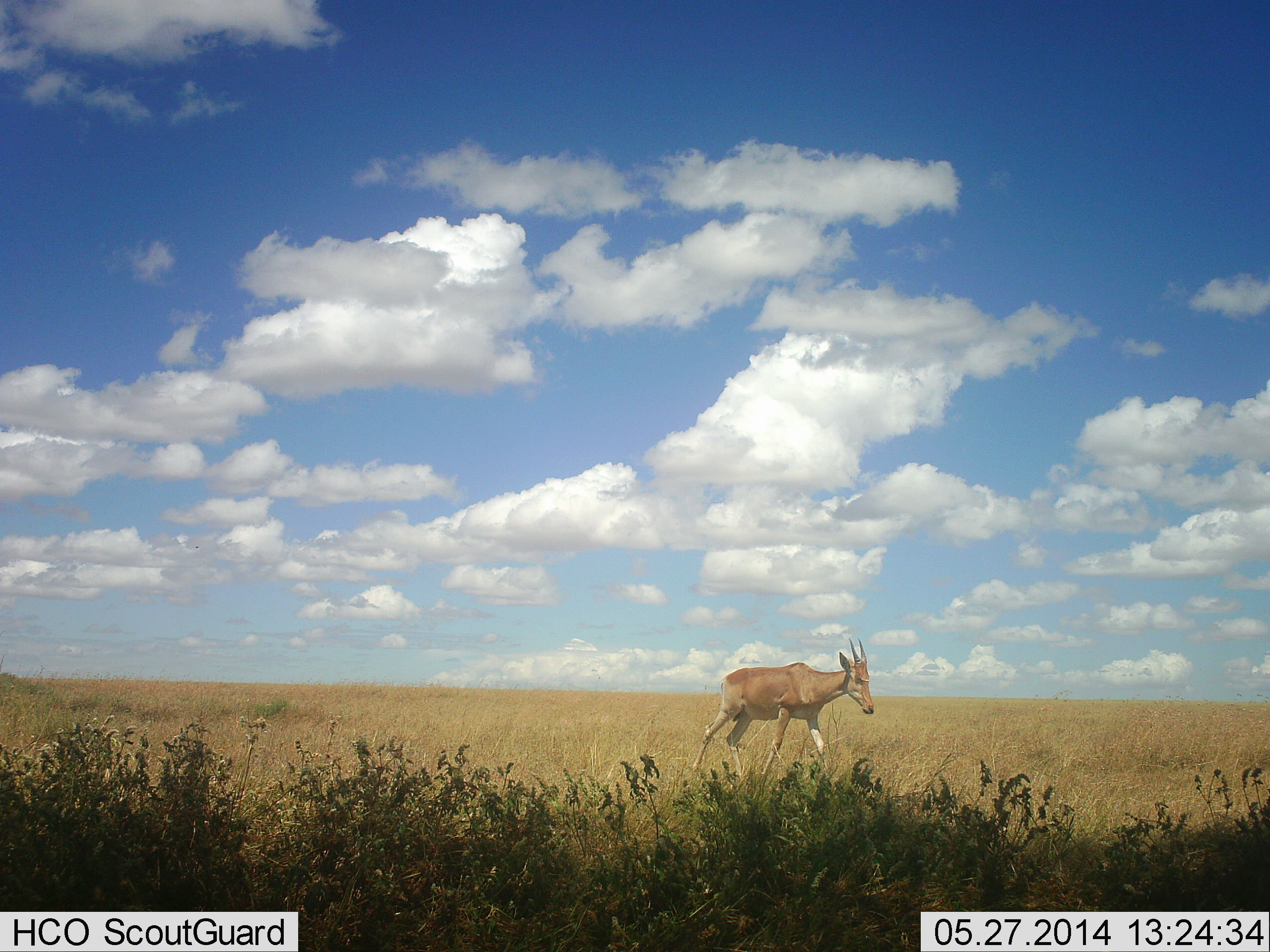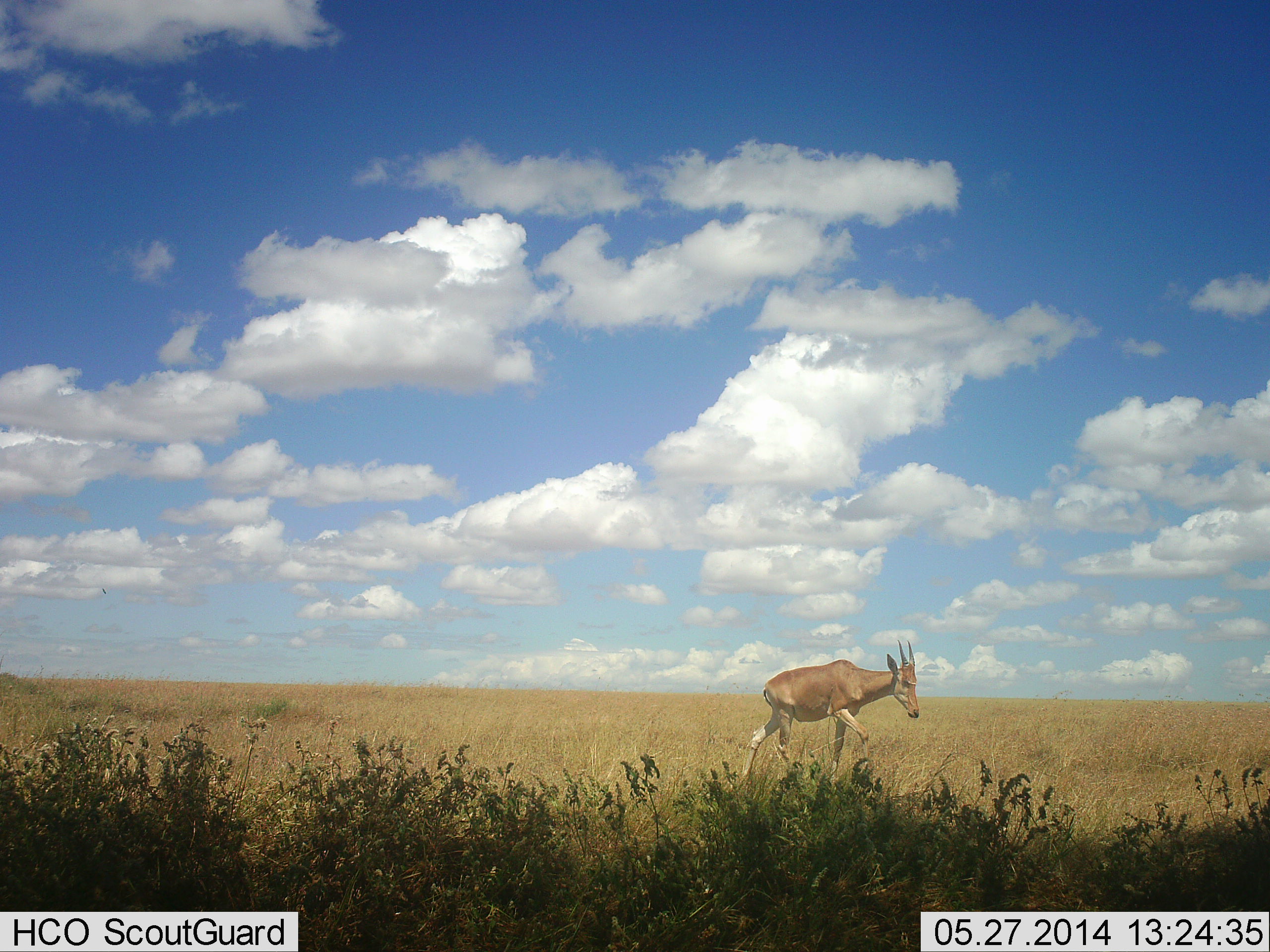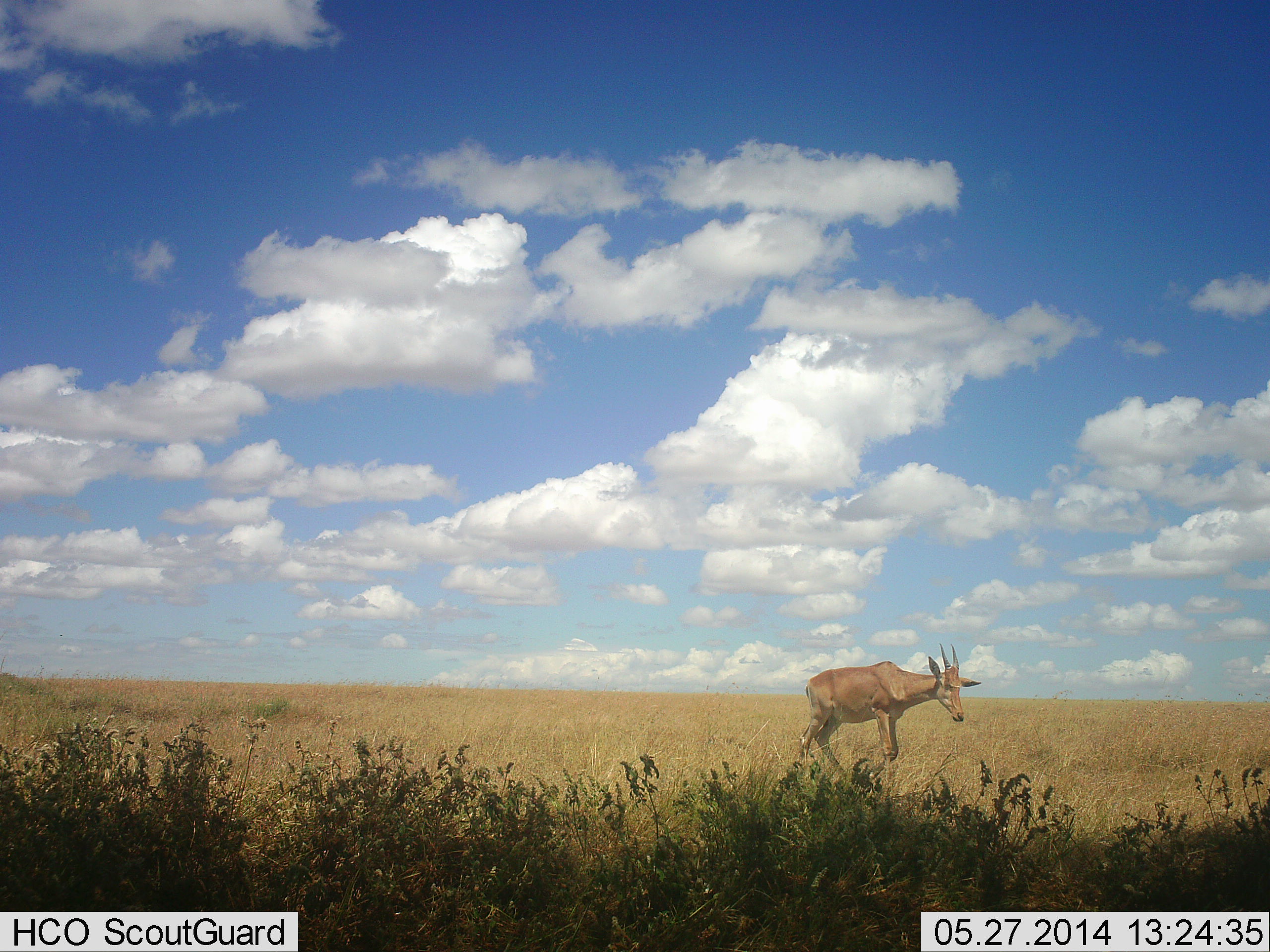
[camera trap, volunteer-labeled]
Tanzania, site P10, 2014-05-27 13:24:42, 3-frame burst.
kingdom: Animalia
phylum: Chordata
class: Mammalia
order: Artiodactyla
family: Bovidae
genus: Alcelaphus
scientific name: Alcelaphus buselaphus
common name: hartebeest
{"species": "hartebeest (Alcelaphus buselaphus)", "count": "1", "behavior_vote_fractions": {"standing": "10%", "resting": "0%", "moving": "90%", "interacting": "0%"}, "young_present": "0%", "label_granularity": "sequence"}